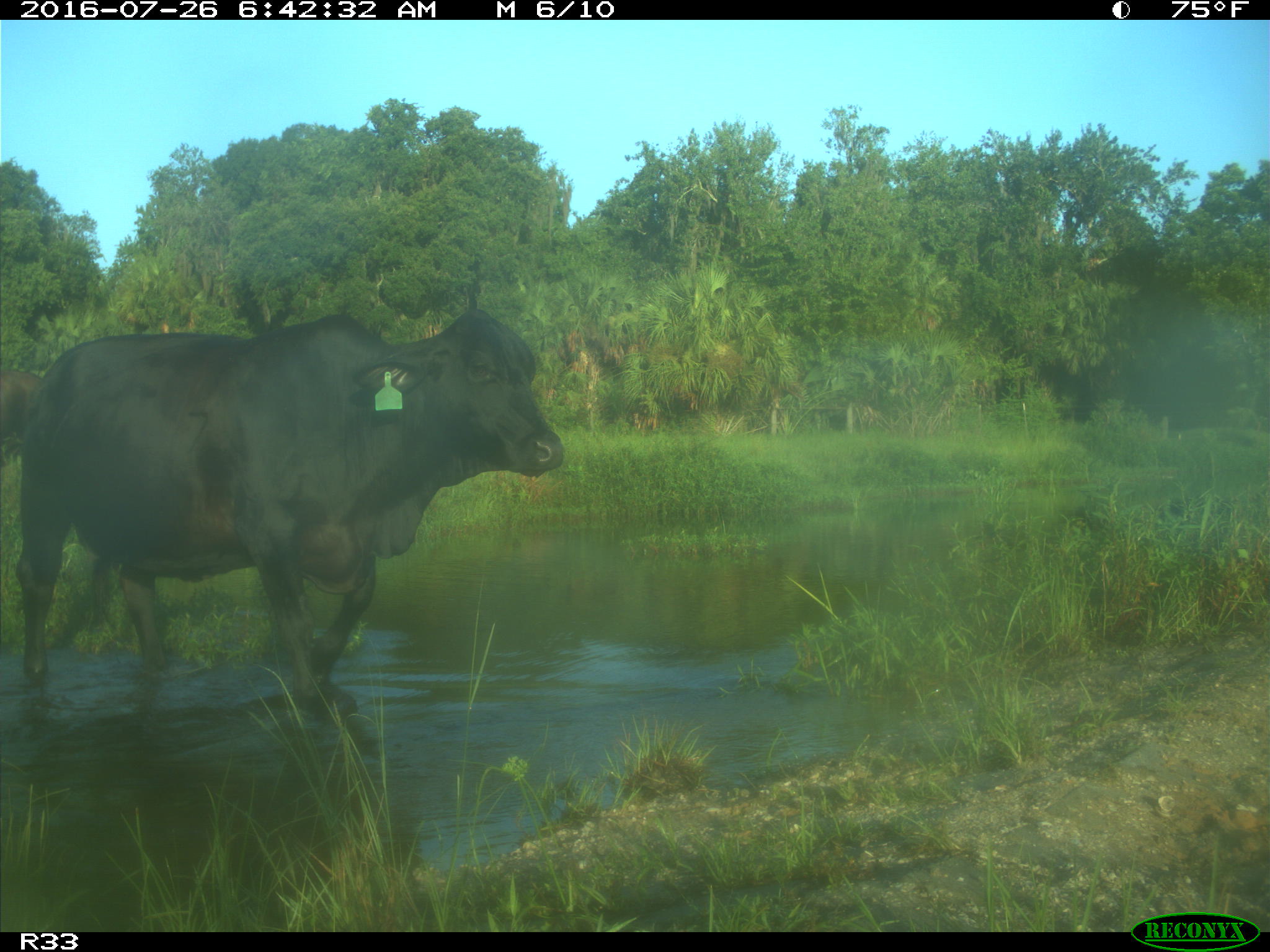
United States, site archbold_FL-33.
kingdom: Animalia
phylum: Chordata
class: Mammalia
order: Artiodactyla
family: Bovidae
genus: Bos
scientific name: Bos taurus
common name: domestic cow